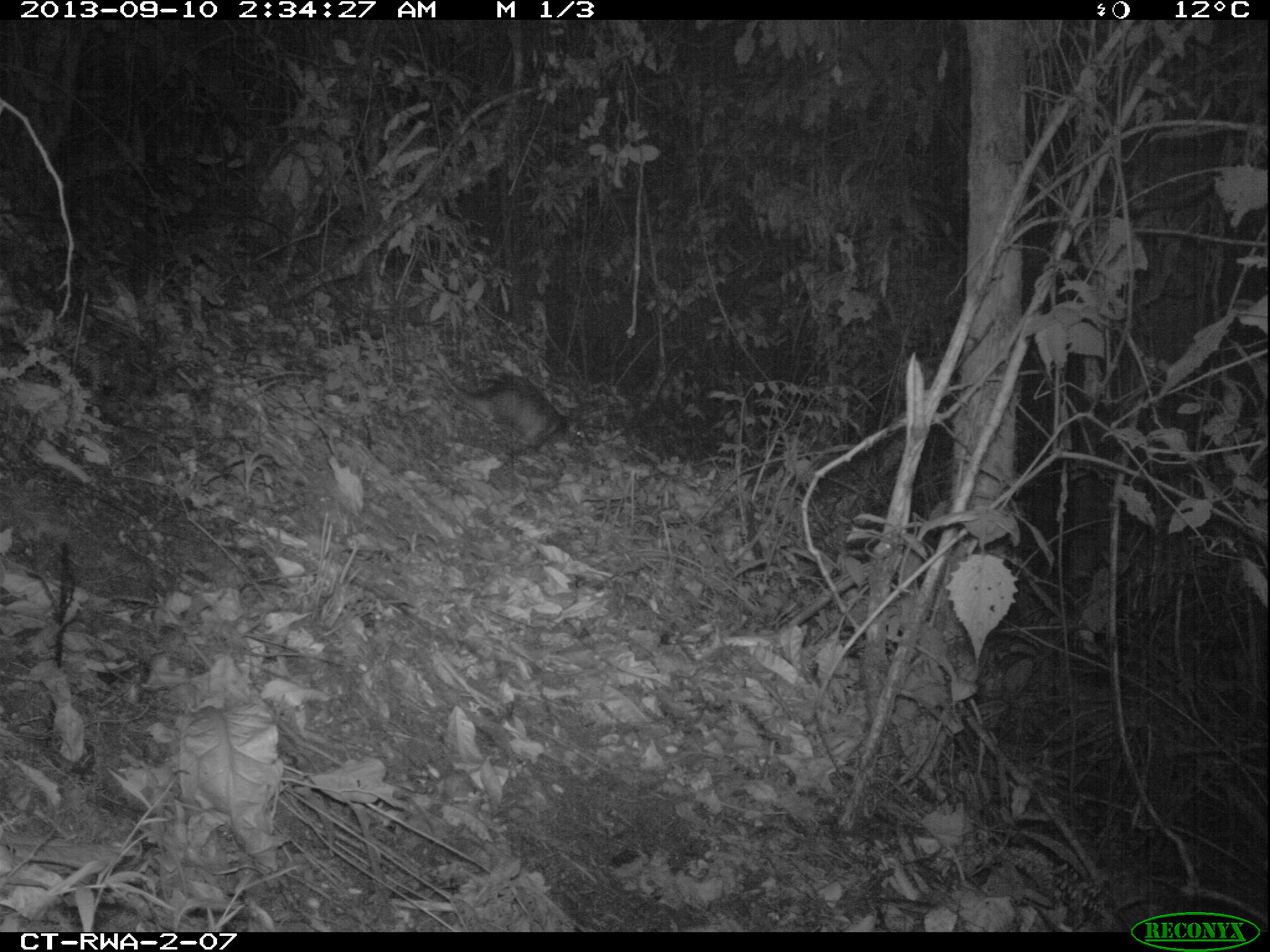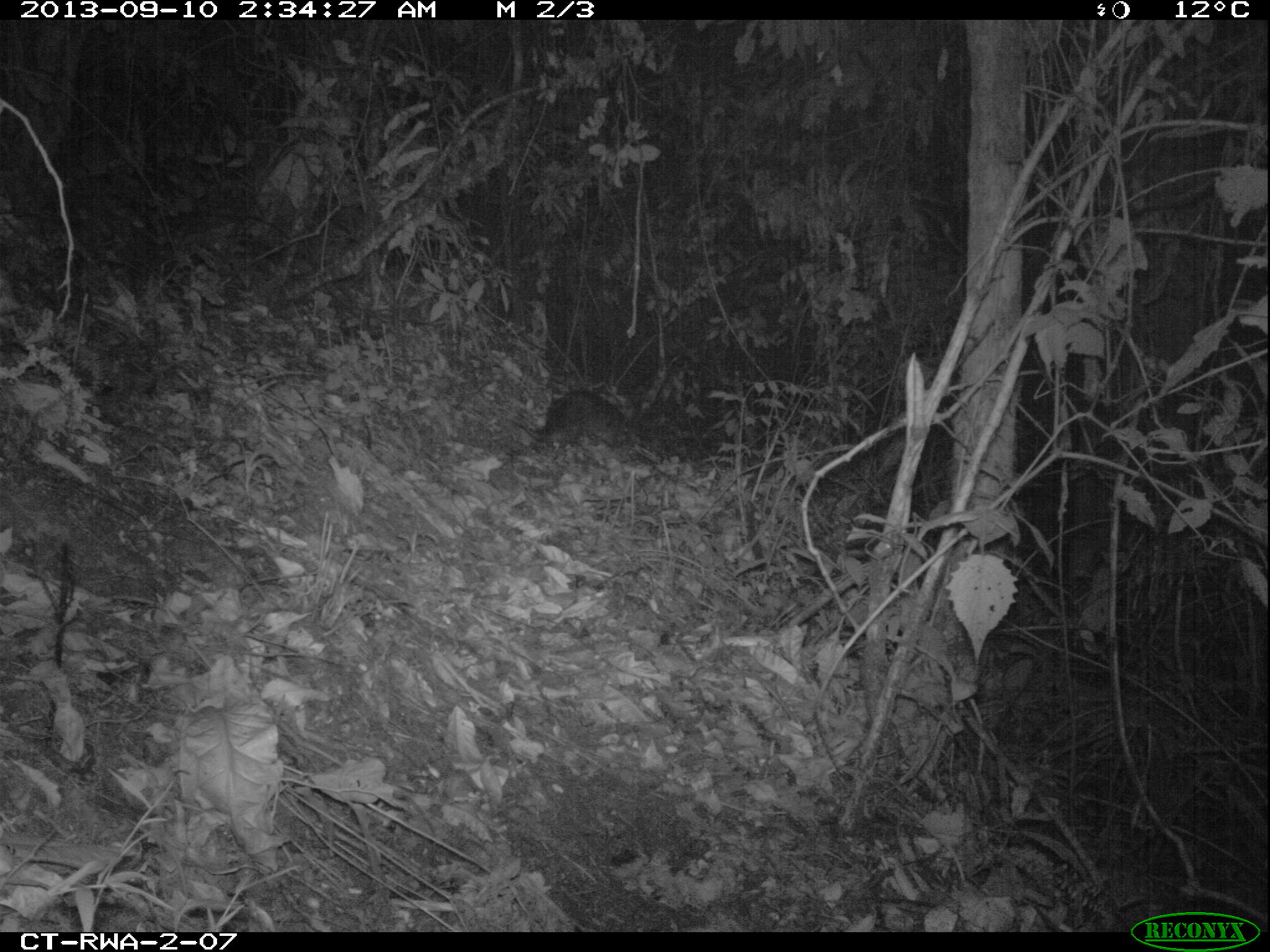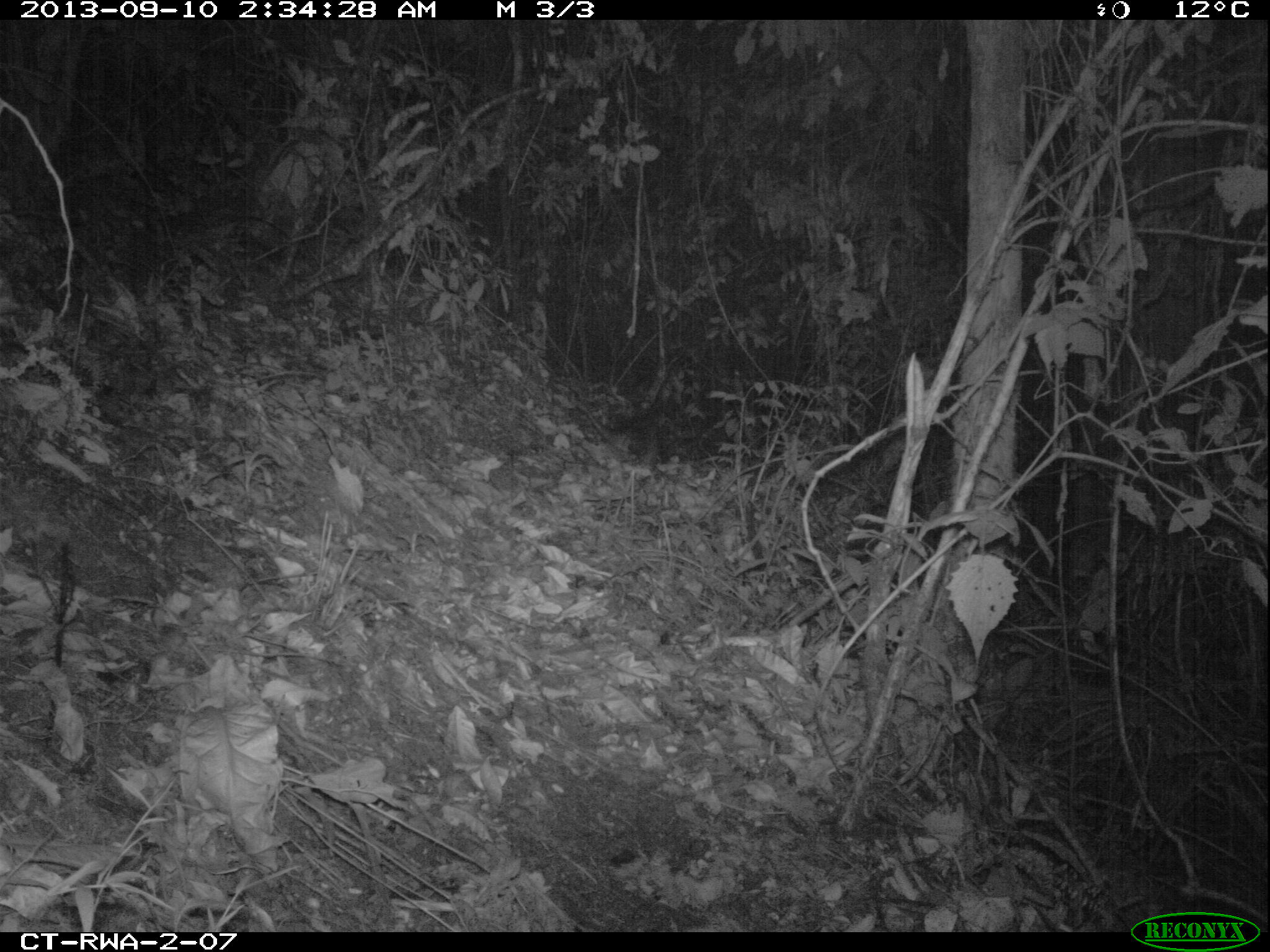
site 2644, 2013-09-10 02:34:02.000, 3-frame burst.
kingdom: Animalia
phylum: Chordata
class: Mammalia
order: Rodentia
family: Hystricidae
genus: Atherurus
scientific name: Atherurus africanus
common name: african brush-tailed porcupine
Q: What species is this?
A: Atherurus africanus (african brush-tailed porcupine).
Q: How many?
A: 1.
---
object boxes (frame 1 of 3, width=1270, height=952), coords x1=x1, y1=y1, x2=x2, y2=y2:
atherurus africanus: x1=417, y1=353, x2=585, y2=451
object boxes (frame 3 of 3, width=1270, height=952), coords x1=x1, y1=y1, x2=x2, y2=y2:
atherurus africanus: x1=562, y1=391, x2=701, y2=464